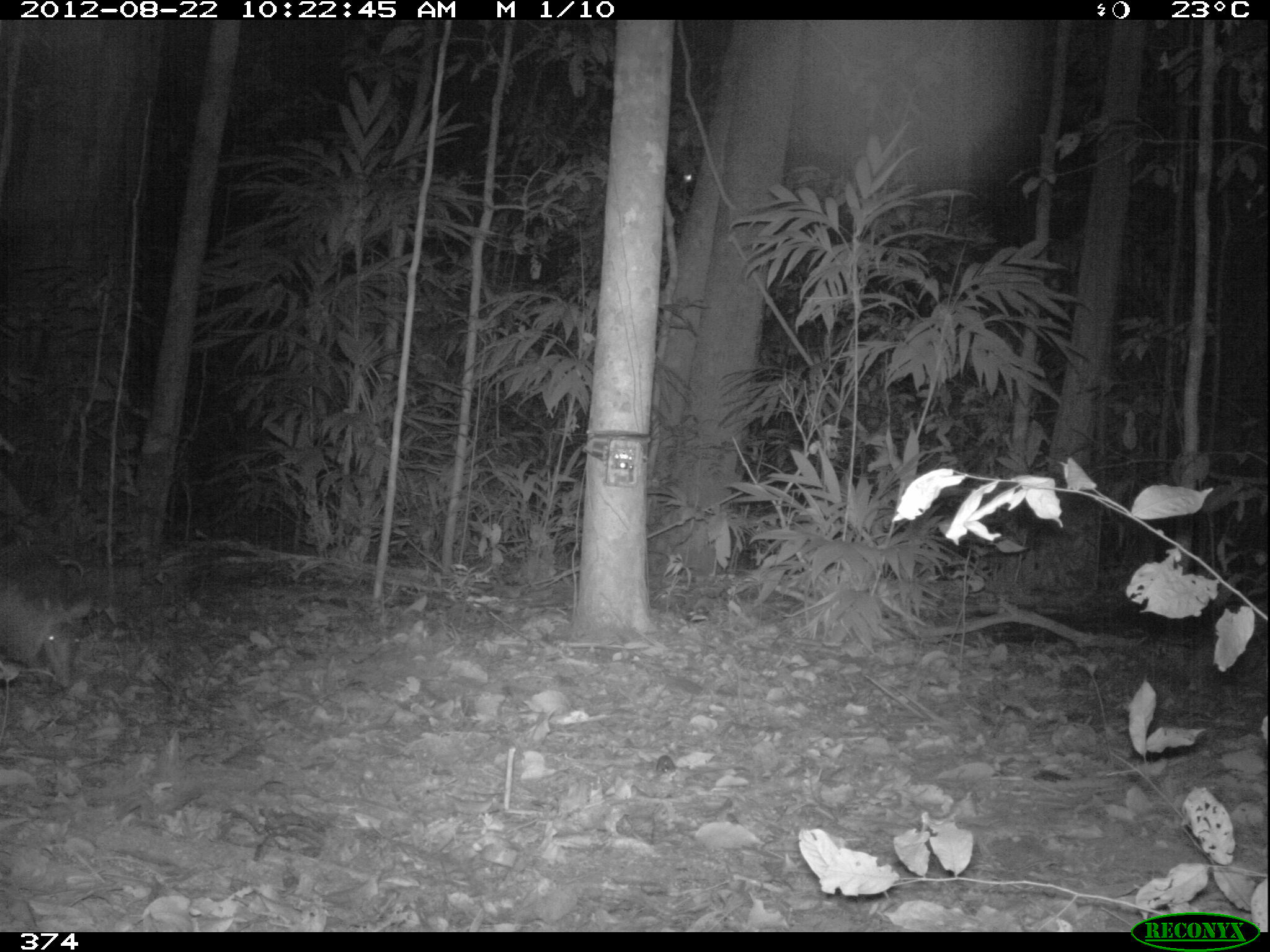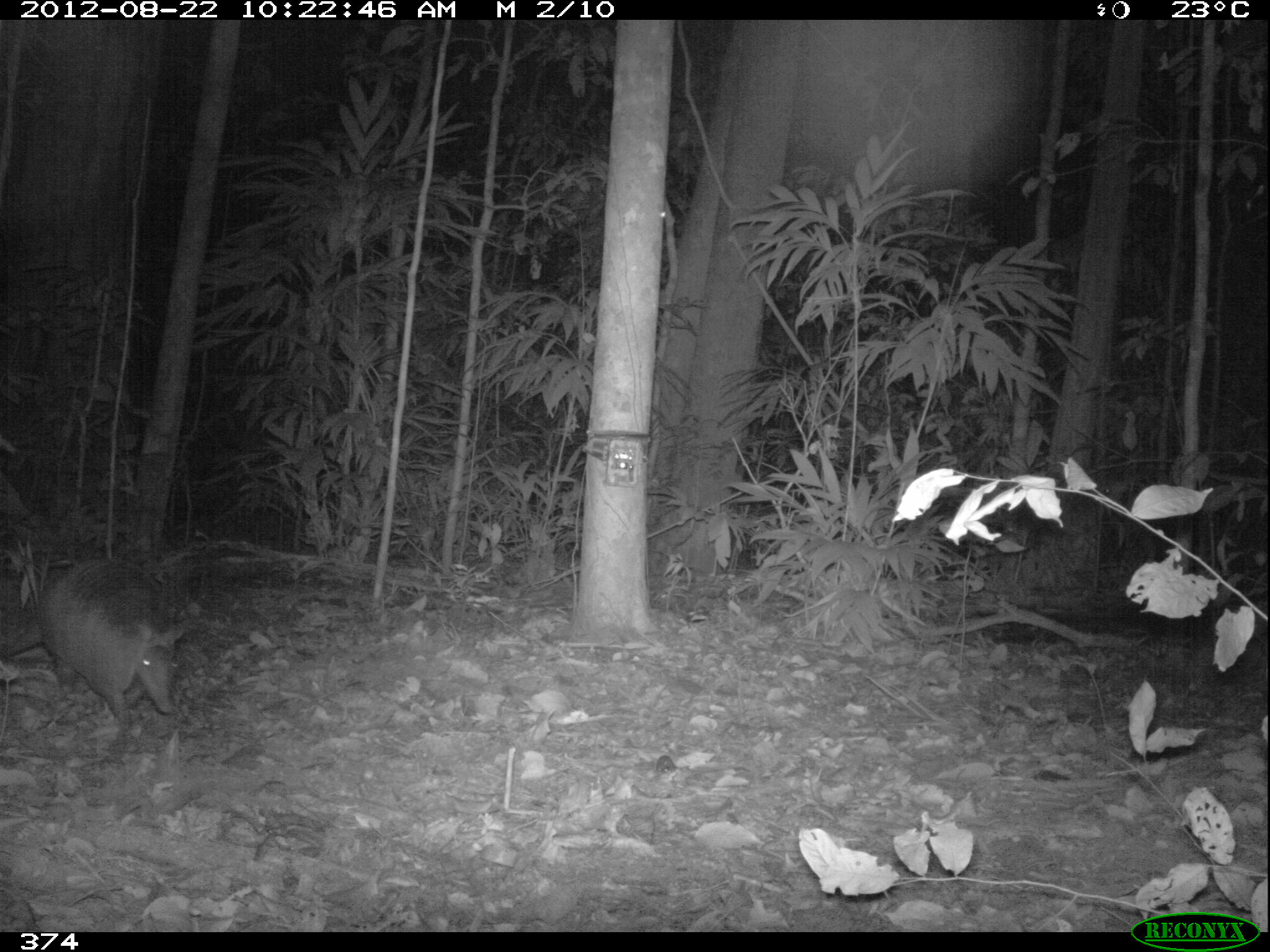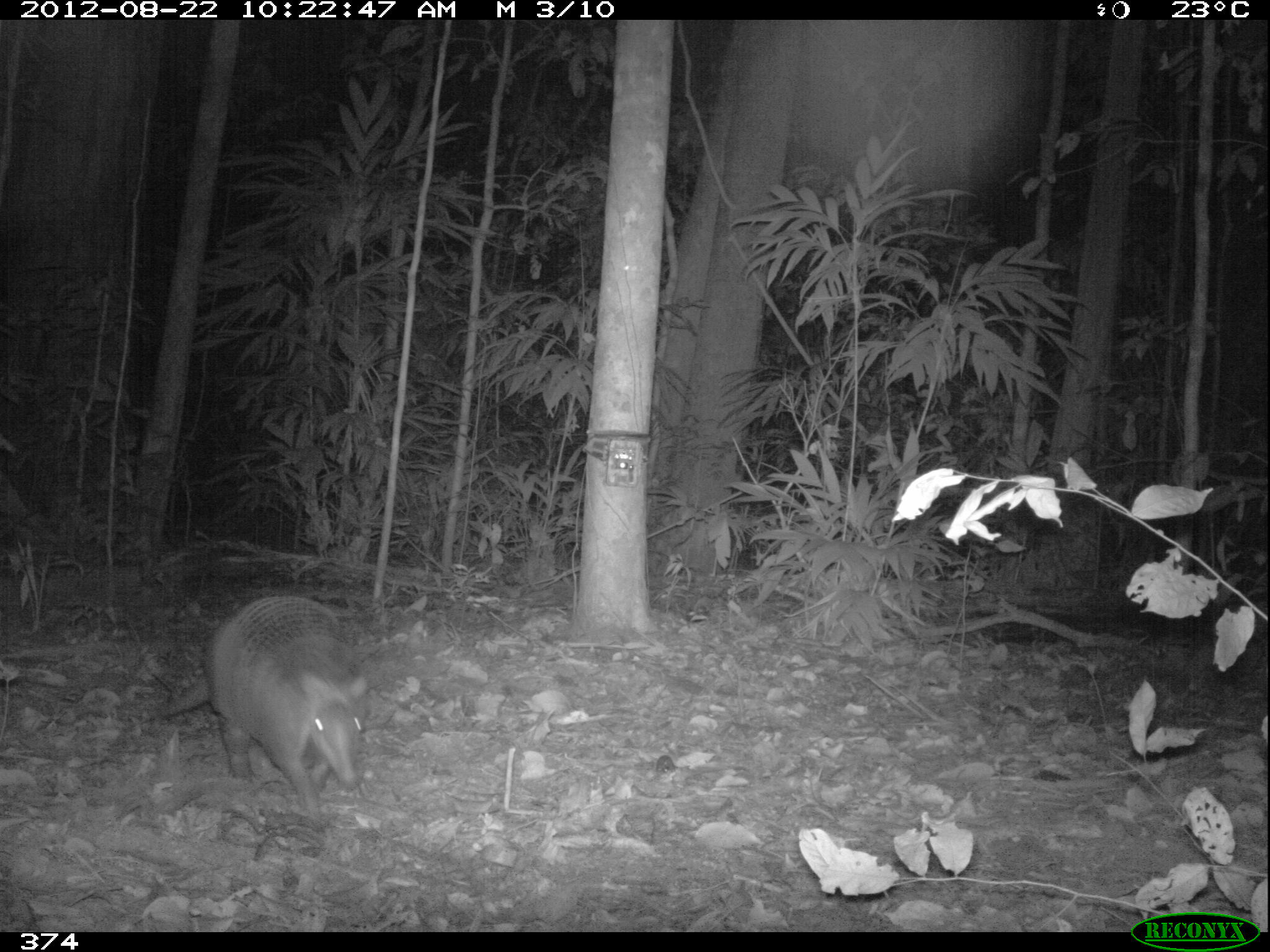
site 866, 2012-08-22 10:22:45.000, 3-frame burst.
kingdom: Animalia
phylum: Chordata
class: Mammalia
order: Cingulata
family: Dasypodidae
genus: Dasypus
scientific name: Dasypus novemcinctus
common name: nine-banded armadillo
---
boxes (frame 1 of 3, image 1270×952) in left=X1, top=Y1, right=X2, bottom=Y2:
dasypus novemcinctus: left=0, top=544, right=94, bottom=687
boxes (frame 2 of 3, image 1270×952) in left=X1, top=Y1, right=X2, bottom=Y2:
dasypus novemcinctus: left=4, top=556, right=185, bottom=732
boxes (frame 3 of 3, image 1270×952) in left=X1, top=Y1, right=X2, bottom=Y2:
dasypus novemcinctus: left=160, top=595, right=370, bottom=828